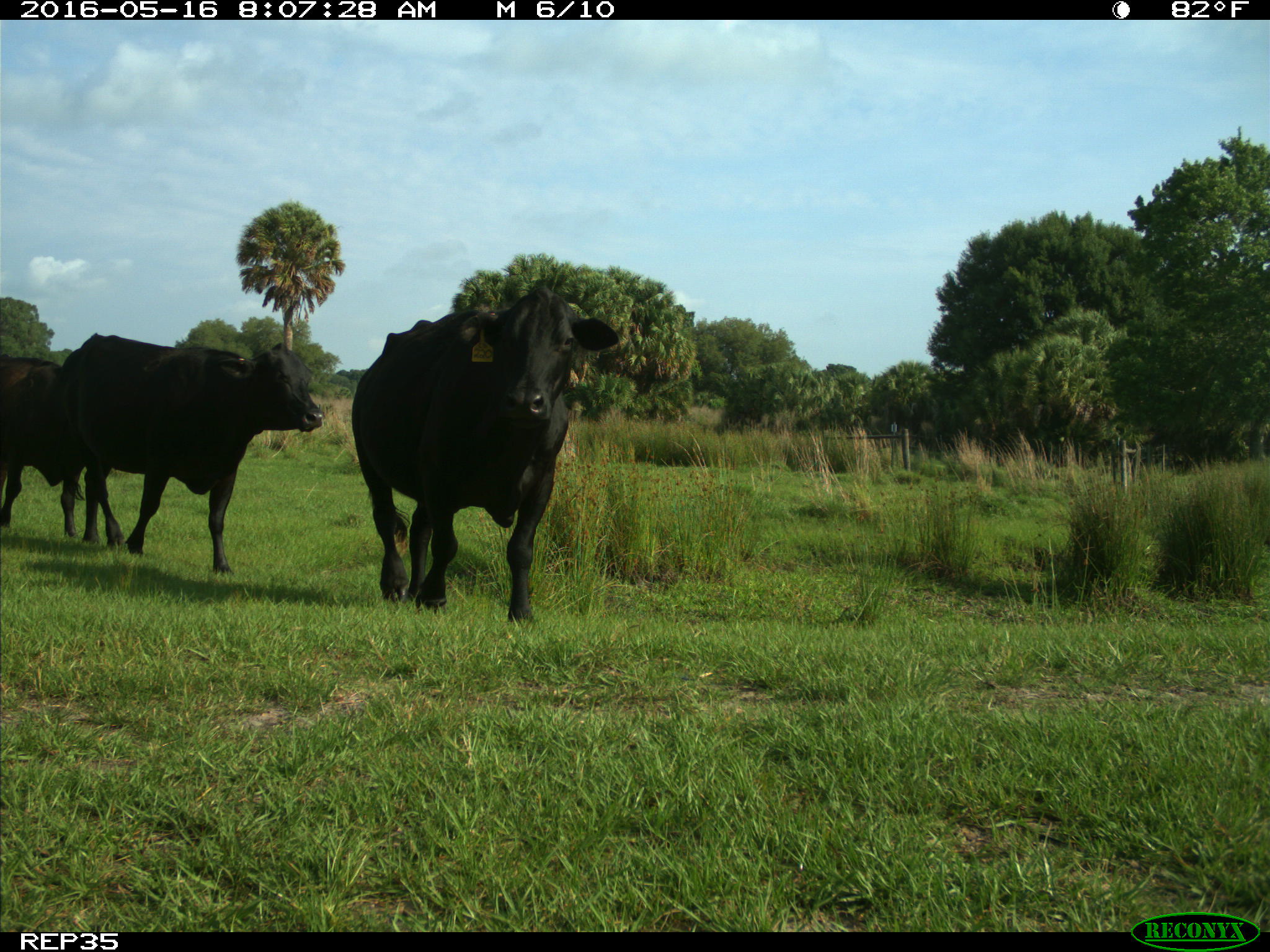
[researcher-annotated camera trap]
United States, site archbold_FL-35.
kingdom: Animalia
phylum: Chordata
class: Mammalia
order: Artiodactyla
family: Bovidae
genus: Bos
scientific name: Bos taurus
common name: domestic cow